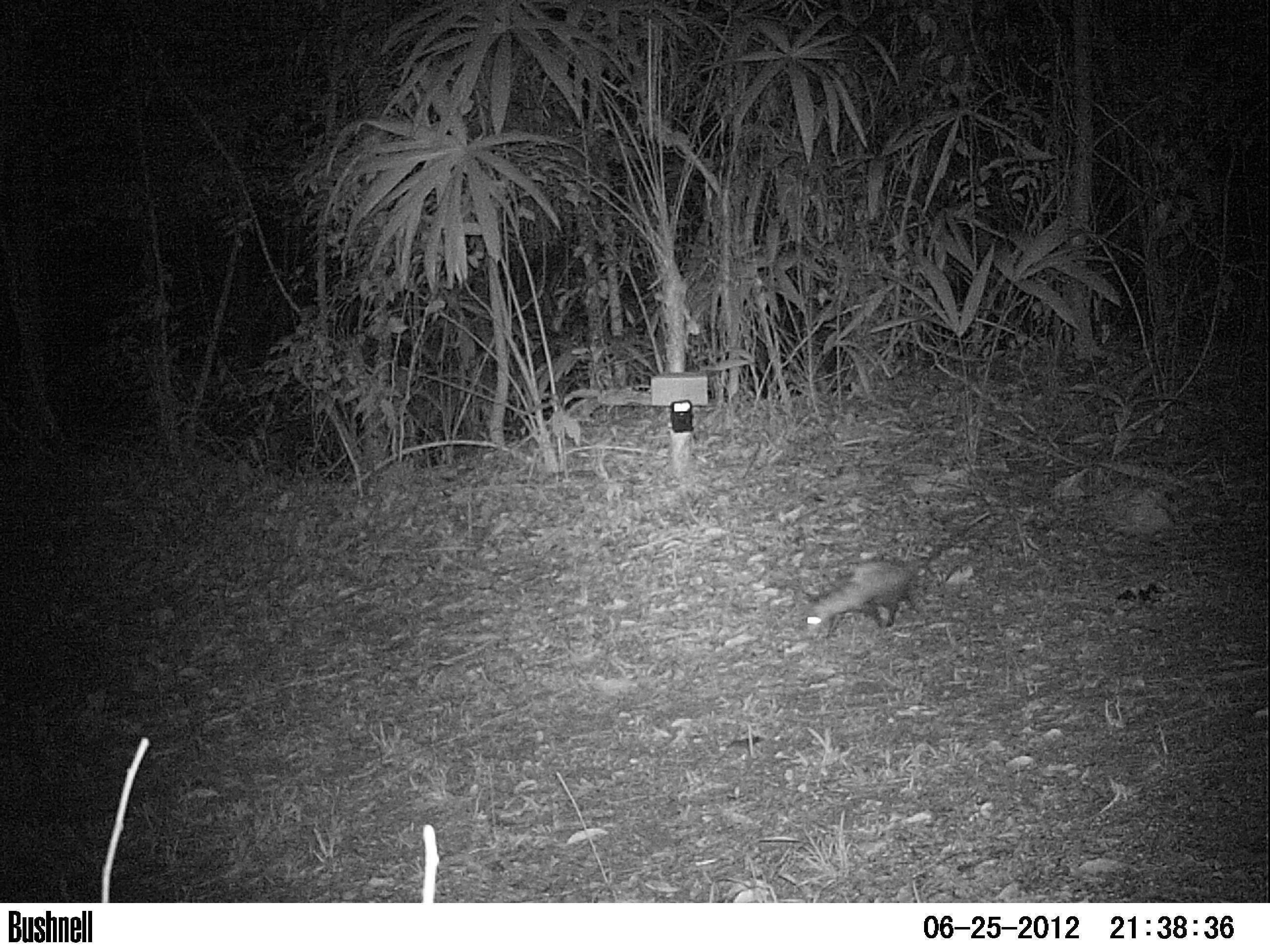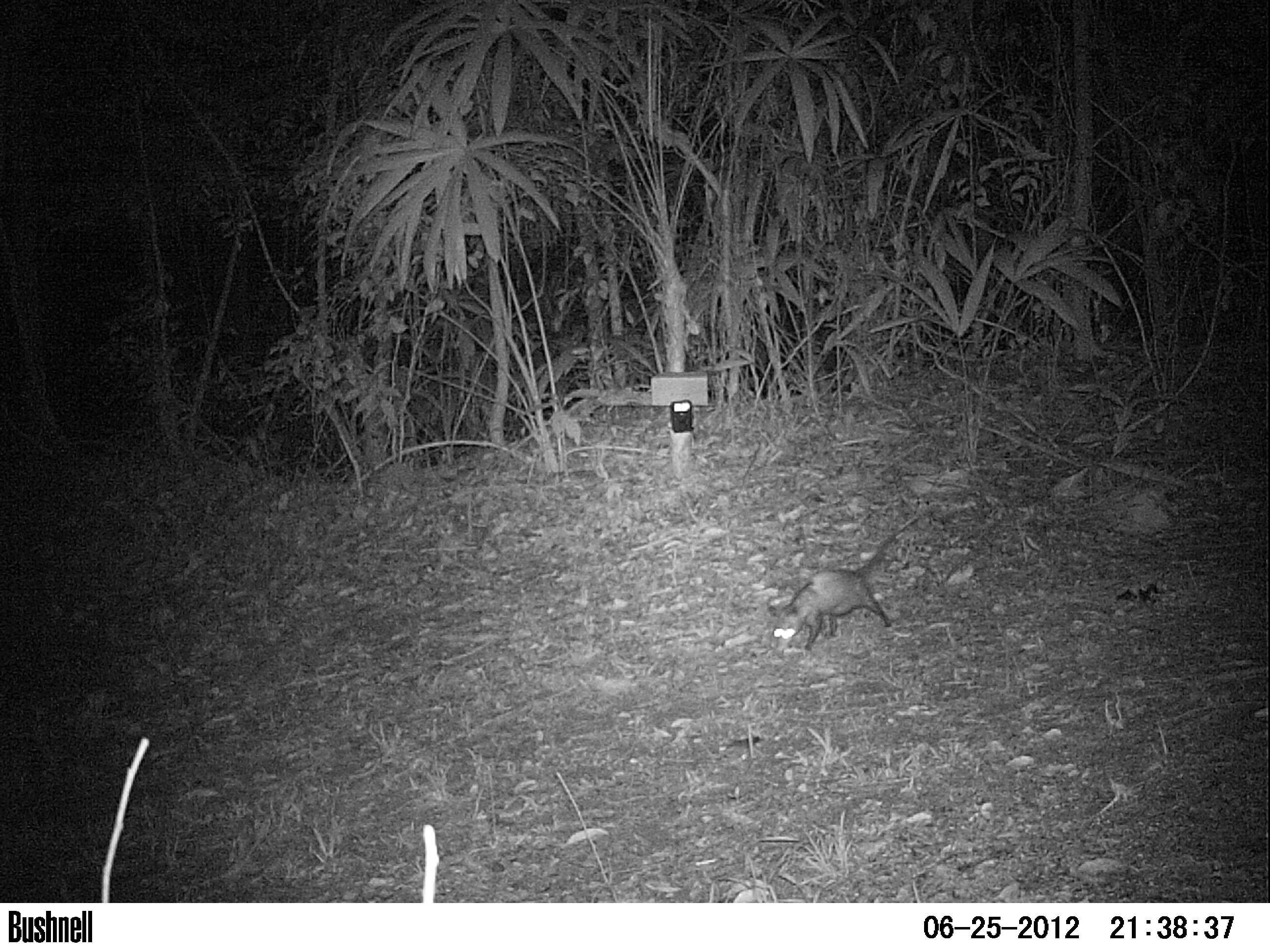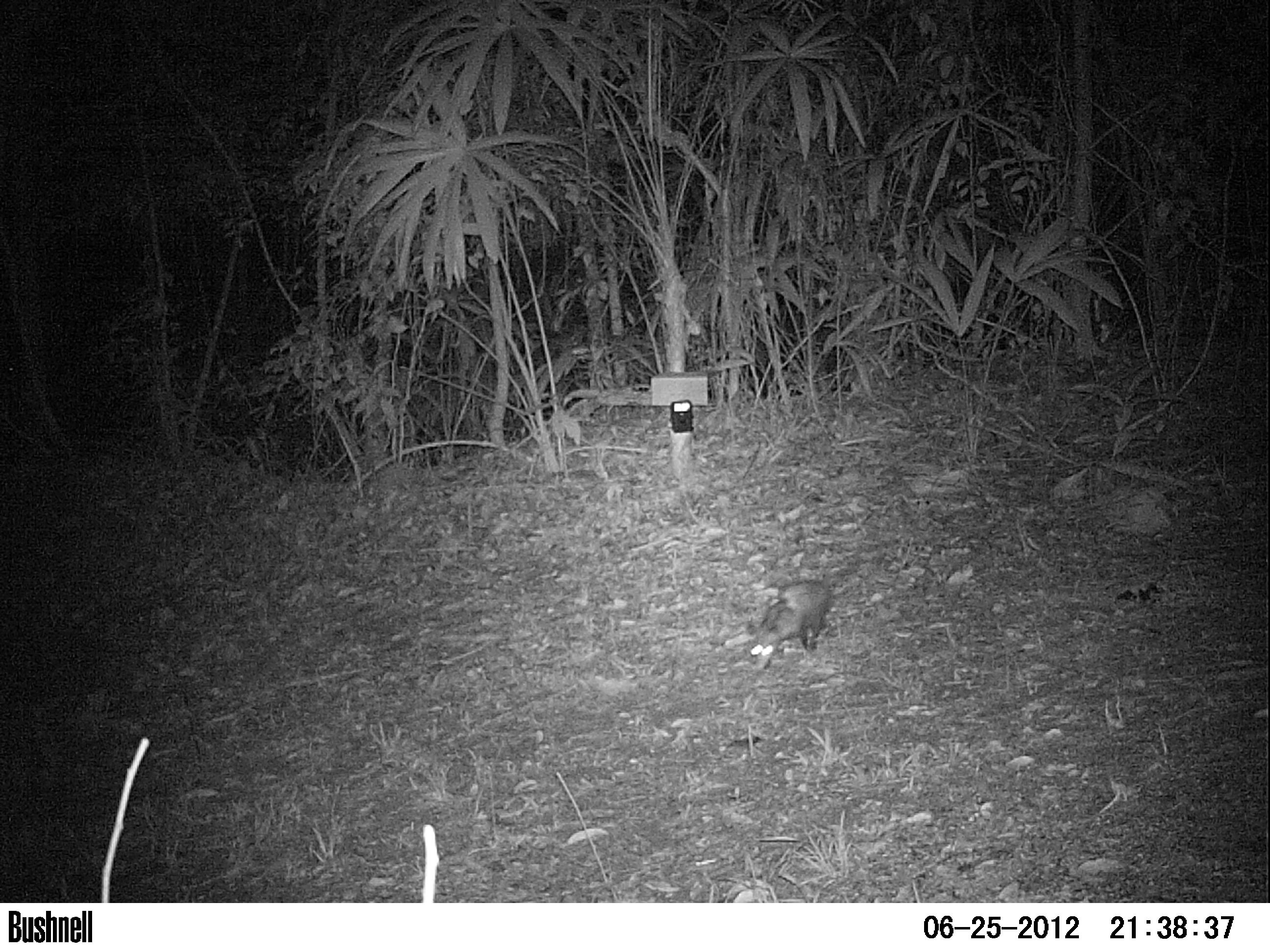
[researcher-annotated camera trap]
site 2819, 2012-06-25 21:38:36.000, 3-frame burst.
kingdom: Animalia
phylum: Chordata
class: Mammalia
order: Didelphimorphia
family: Didelphidae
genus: Didelphis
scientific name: Didelphis virginiana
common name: virginia opossum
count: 1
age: adult